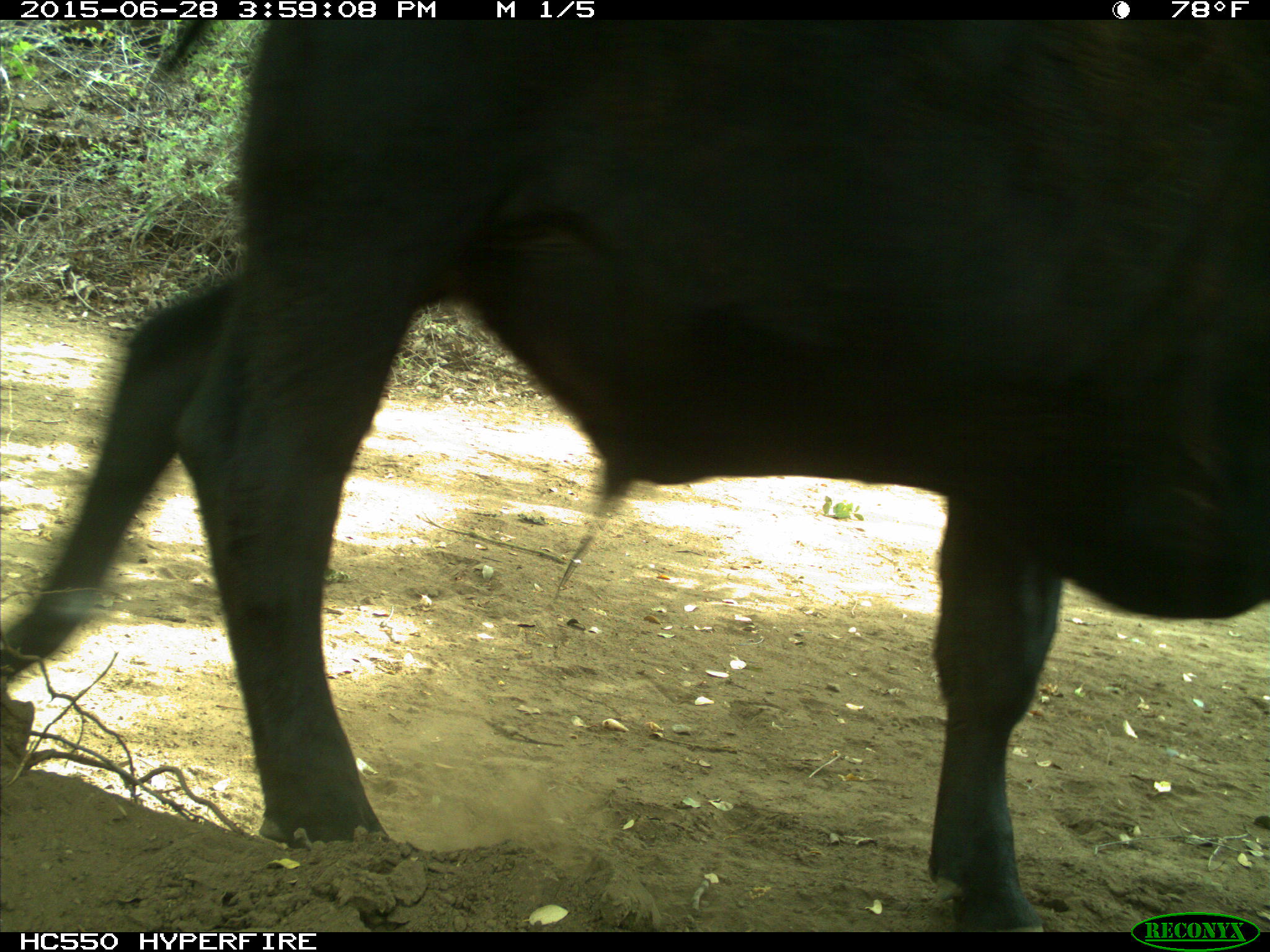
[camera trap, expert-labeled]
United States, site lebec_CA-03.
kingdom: Animalia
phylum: Chordata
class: Mammalia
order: Artiodactyla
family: Bovidae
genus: Bos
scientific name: Bos taurus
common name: domestic cow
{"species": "Bos taurus (domestic cow)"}